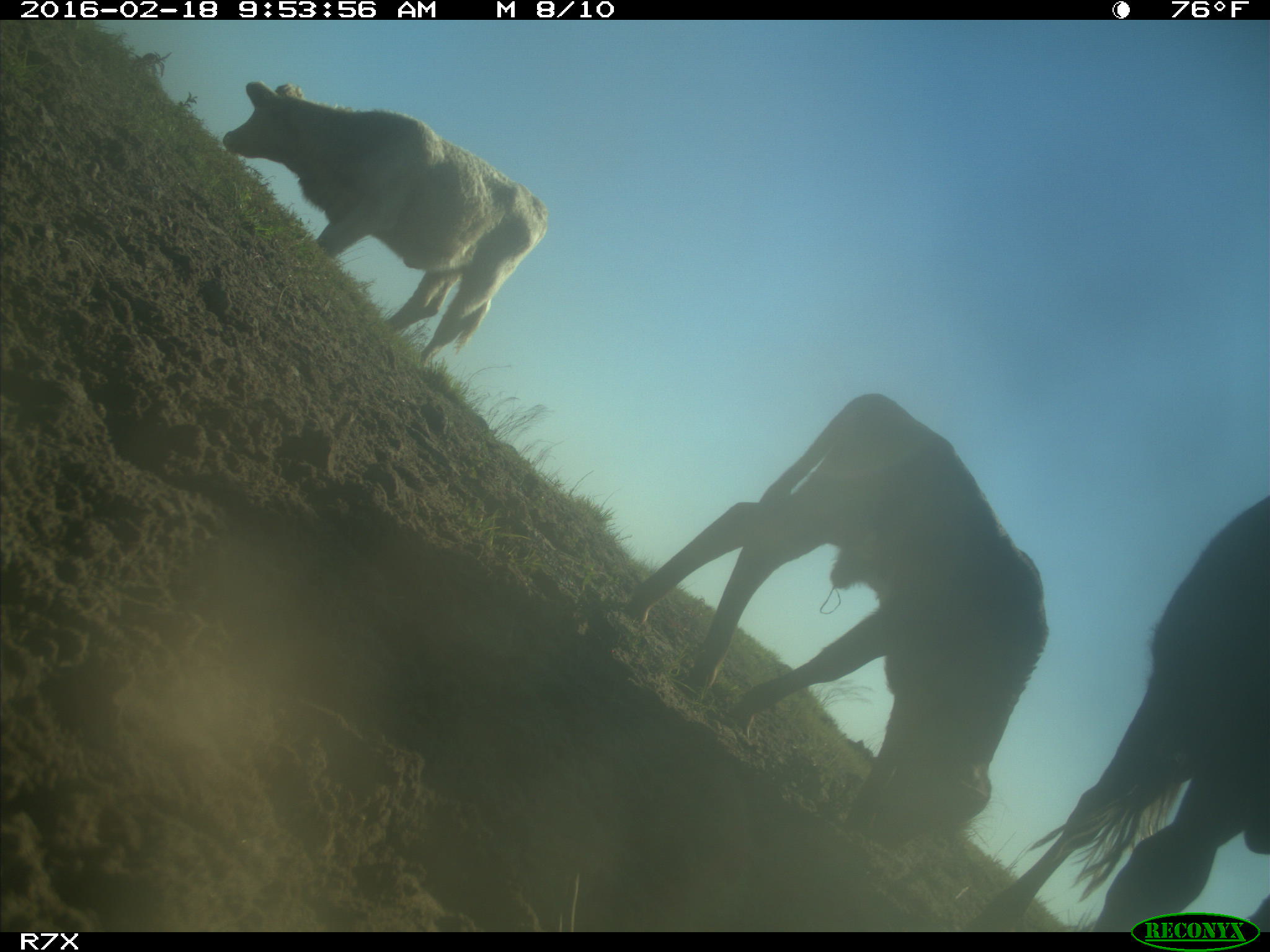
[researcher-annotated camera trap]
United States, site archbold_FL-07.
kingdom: Animalia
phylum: Chordata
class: Mammalia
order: Artiodactyla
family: Bovidae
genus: Bos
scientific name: Bos taurus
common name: domestic cow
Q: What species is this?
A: Bos taurus (domestic cow).